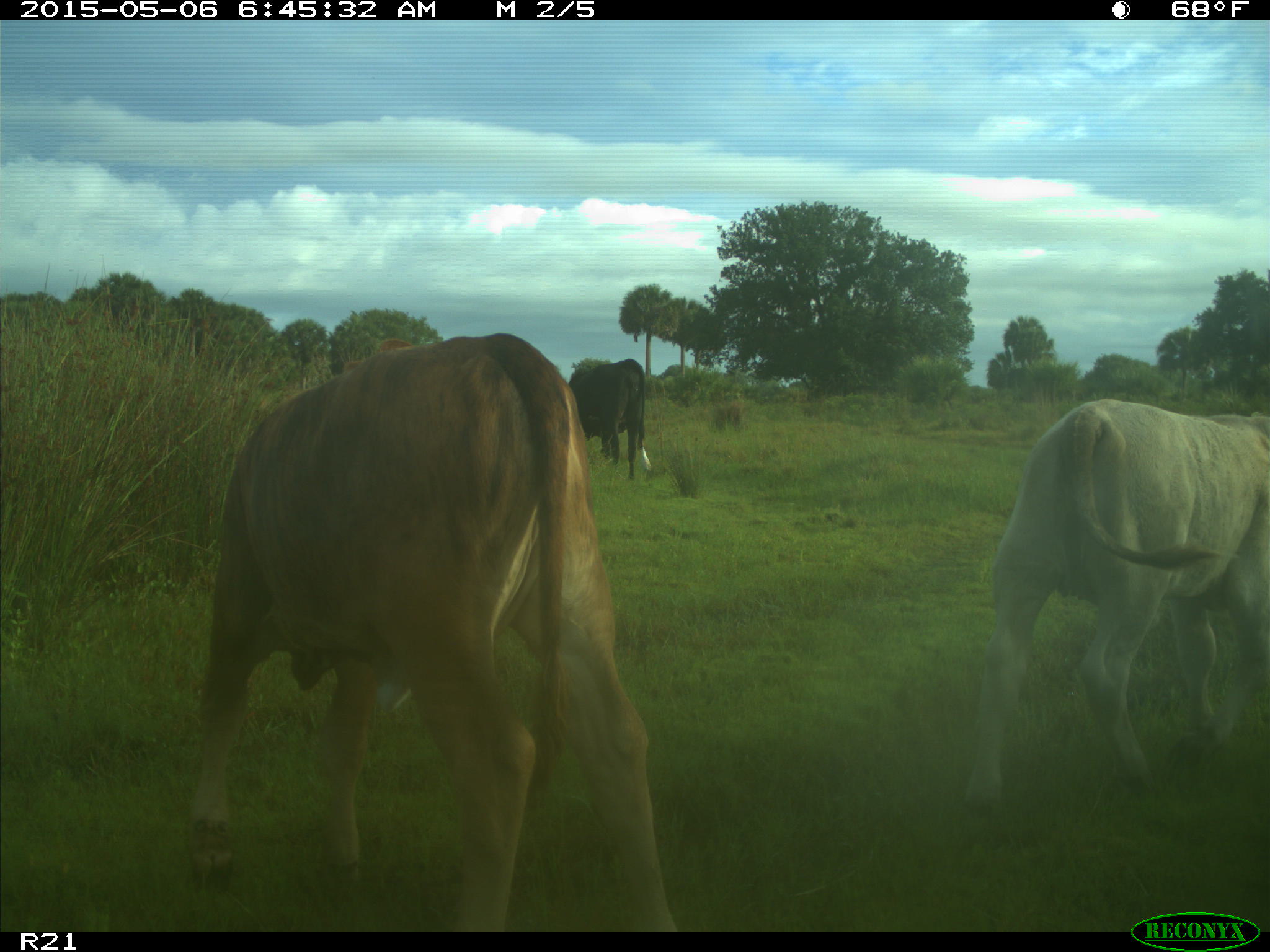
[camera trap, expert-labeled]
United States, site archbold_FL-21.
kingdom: Animalia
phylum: Chordata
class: Mammalia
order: Artiodactyla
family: Bovidae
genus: Bos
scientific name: Bos taurus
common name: domestic cow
Bos taurus (domestic cow).